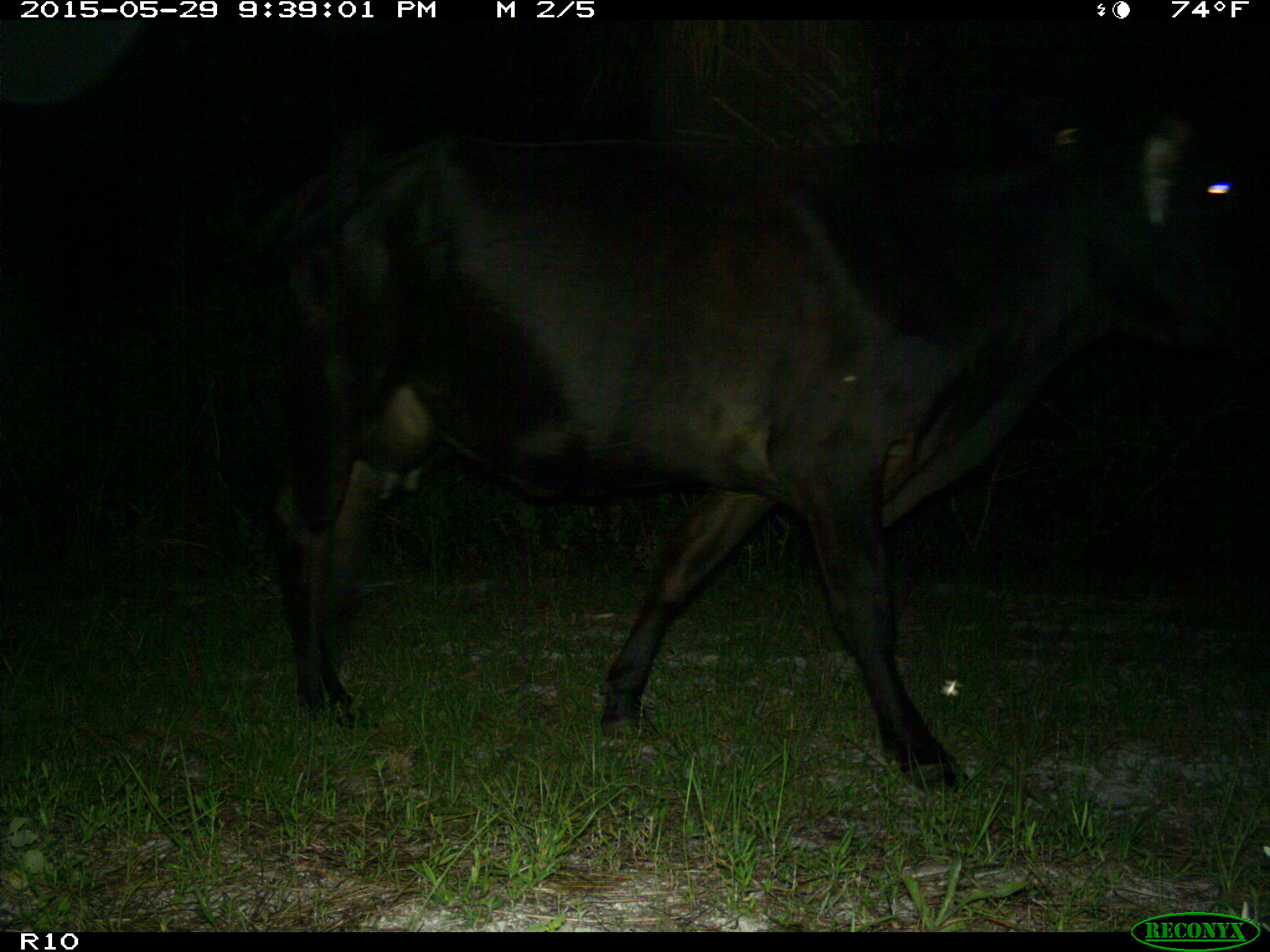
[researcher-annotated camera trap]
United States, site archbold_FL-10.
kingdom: Animalia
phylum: Chordata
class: Mammalia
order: Artiodactyla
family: Bovidae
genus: Bos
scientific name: Bos taurus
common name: domestic cow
Bos taurus (domestic cow).